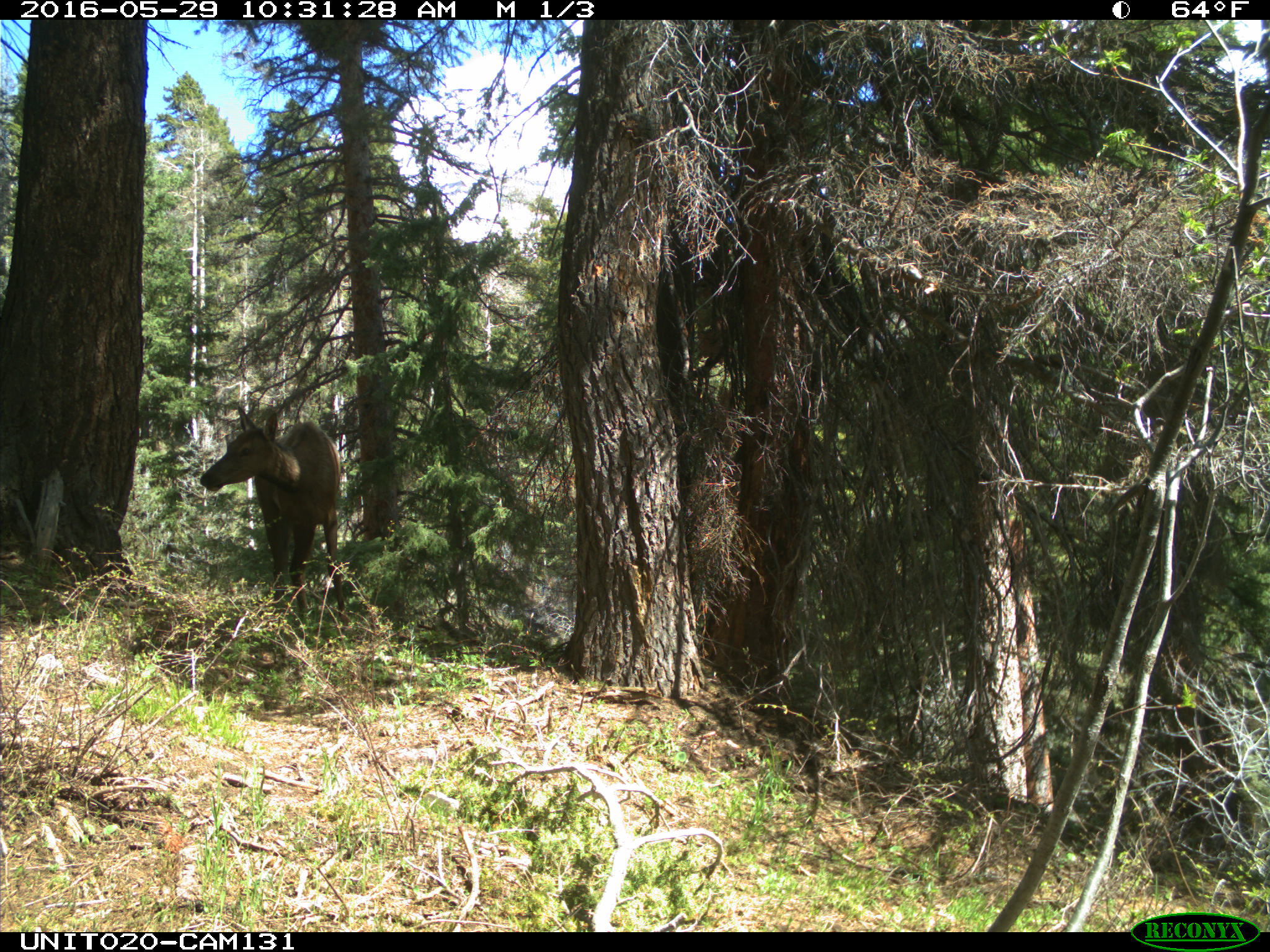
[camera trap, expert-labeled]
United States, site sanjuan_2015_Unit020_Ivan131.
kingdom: Animalia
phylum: Chordata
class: Mammalia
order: Artiodactyla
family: Cervidae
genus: Cervus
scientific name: Cervus elaphus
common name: red deer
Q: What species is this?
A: Cervus elaphus (red deer).